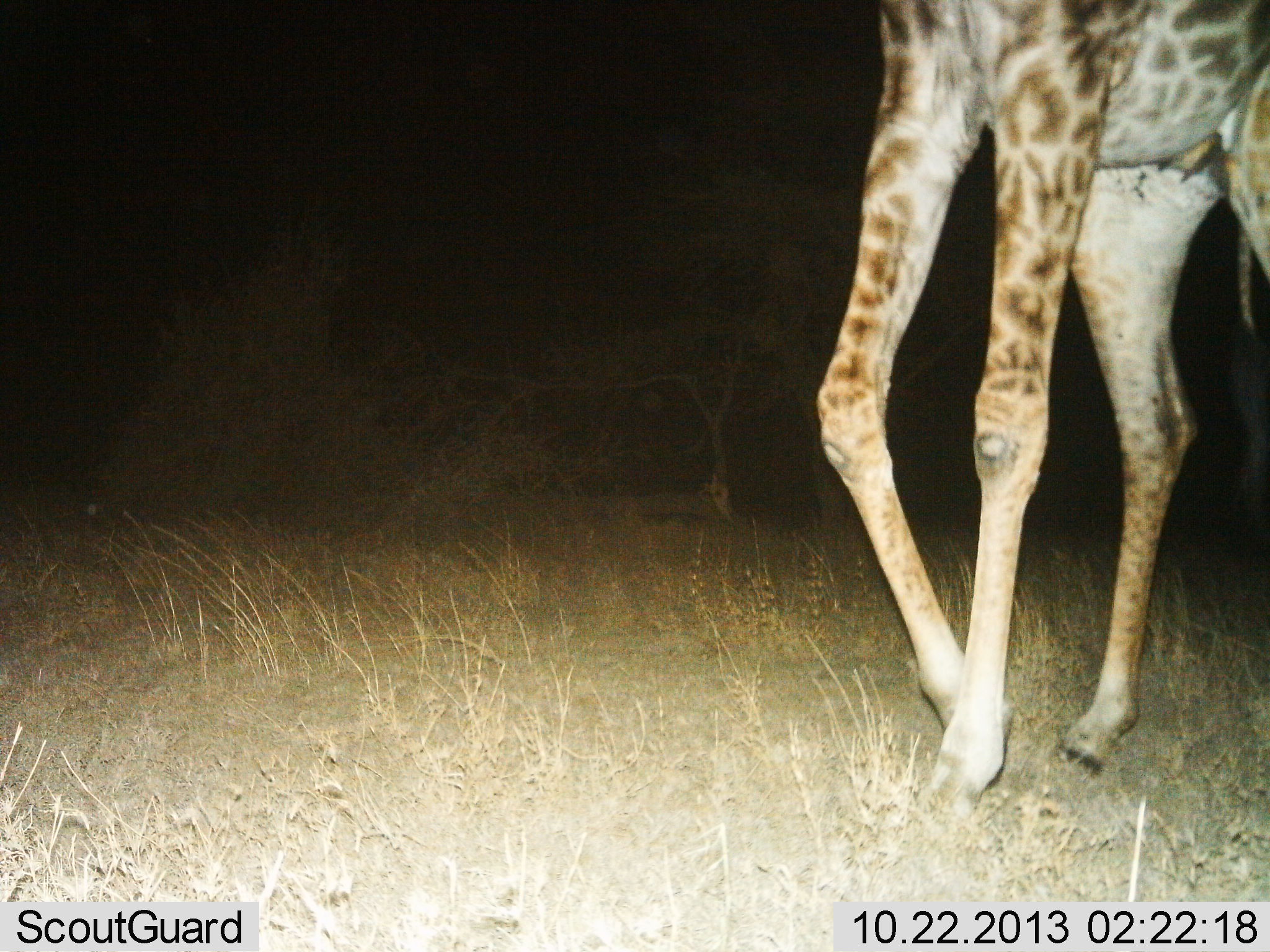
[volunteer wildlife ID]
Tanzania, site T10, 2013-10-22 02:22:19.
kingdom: Animalia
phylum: Chordata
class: Mammalia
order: Artiodactyla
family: Giraffidae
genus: Giraffa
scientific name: Giraffa camelopardalis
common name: giraffe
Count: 1.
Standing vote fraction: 20%.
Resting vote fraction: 0%.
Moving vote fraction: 100%.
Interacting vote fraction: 0%.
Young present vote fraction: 0%.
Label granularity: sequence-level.